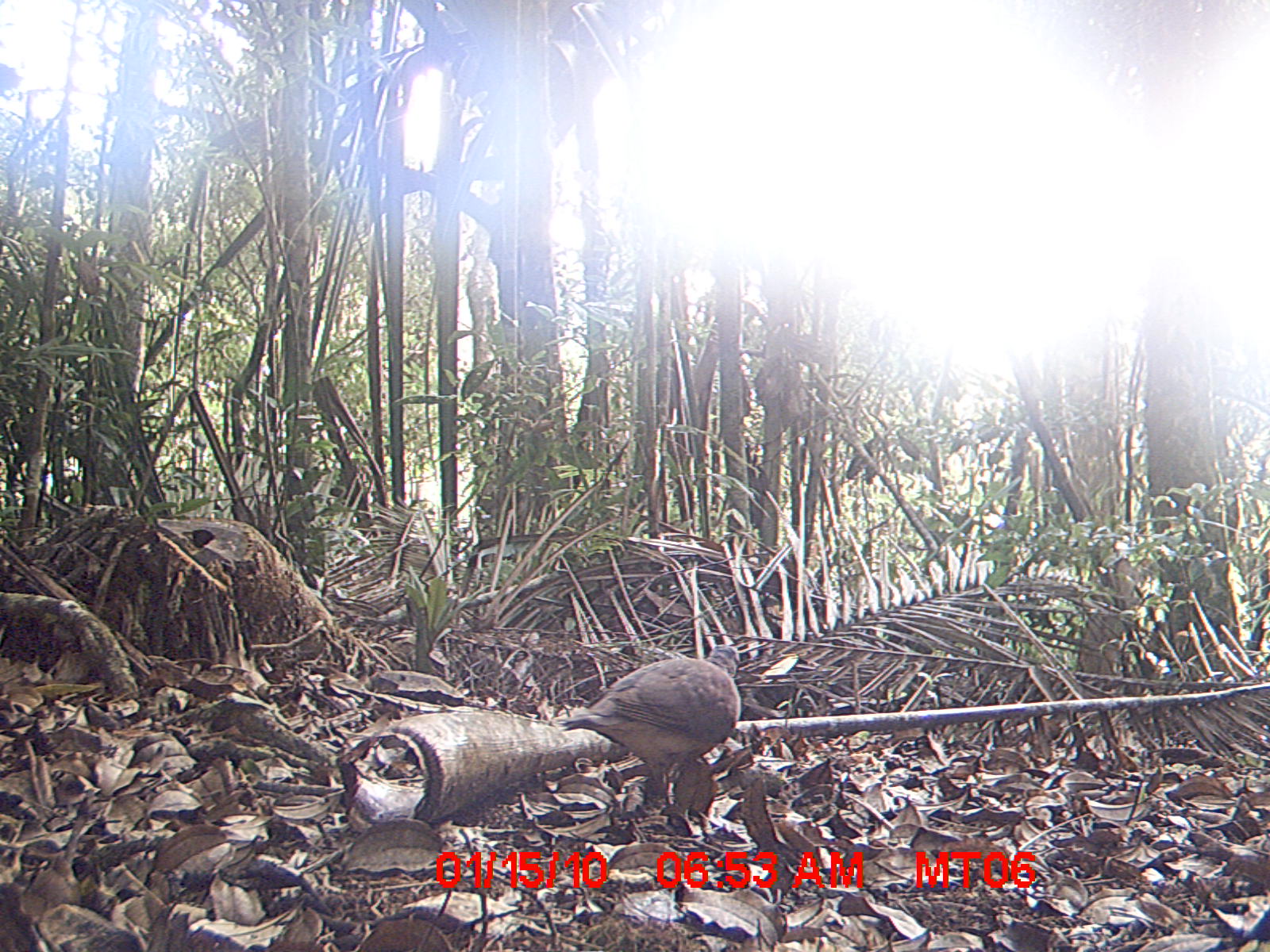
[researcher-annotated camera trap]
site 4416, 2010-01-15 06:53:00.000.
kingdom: Animalia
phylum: Chordata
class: Aves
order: Columbiformes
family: Columbidae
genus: Streptopelia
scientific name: Streptopelia picturata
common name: malagasy turtle dove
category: nesoenas picturata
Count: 1.